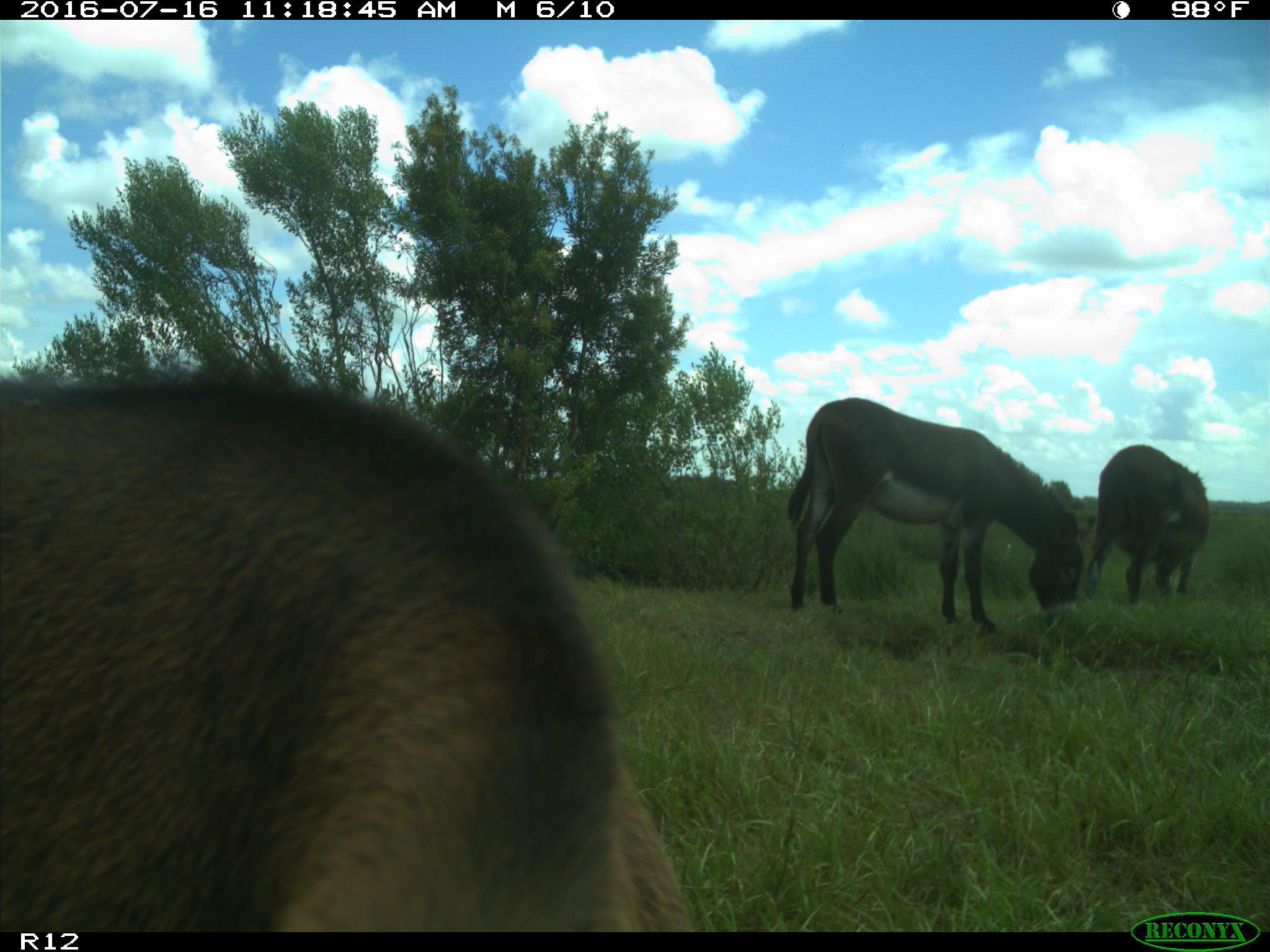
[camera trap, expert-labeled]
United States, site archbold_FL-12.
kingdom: Animalia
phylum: Chordata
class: Mammalia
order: Artiodactyla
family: Bovidae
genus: Bos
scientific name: Bos taurus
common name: domestic cow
Bos taurus (domestic cow).